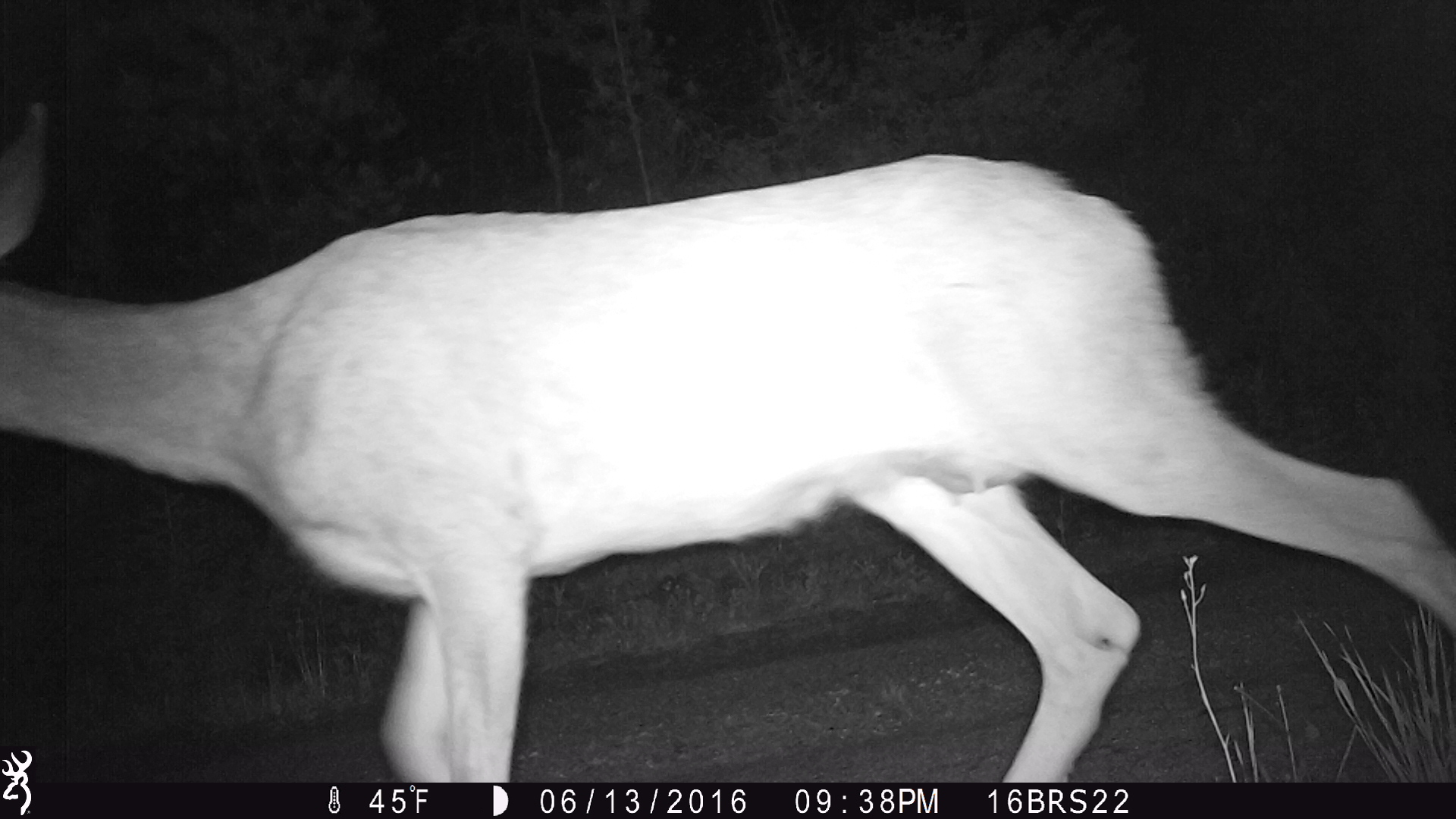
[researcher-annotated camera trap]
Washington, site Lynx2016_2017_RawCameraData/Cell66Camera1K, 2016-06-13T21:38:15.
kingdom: Animalia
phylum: Chordata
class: Mammalia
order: Artiodactyla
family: Cervidae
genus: Odocoileus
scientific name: Odocoileus hemionus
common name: mule deer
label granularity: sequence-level